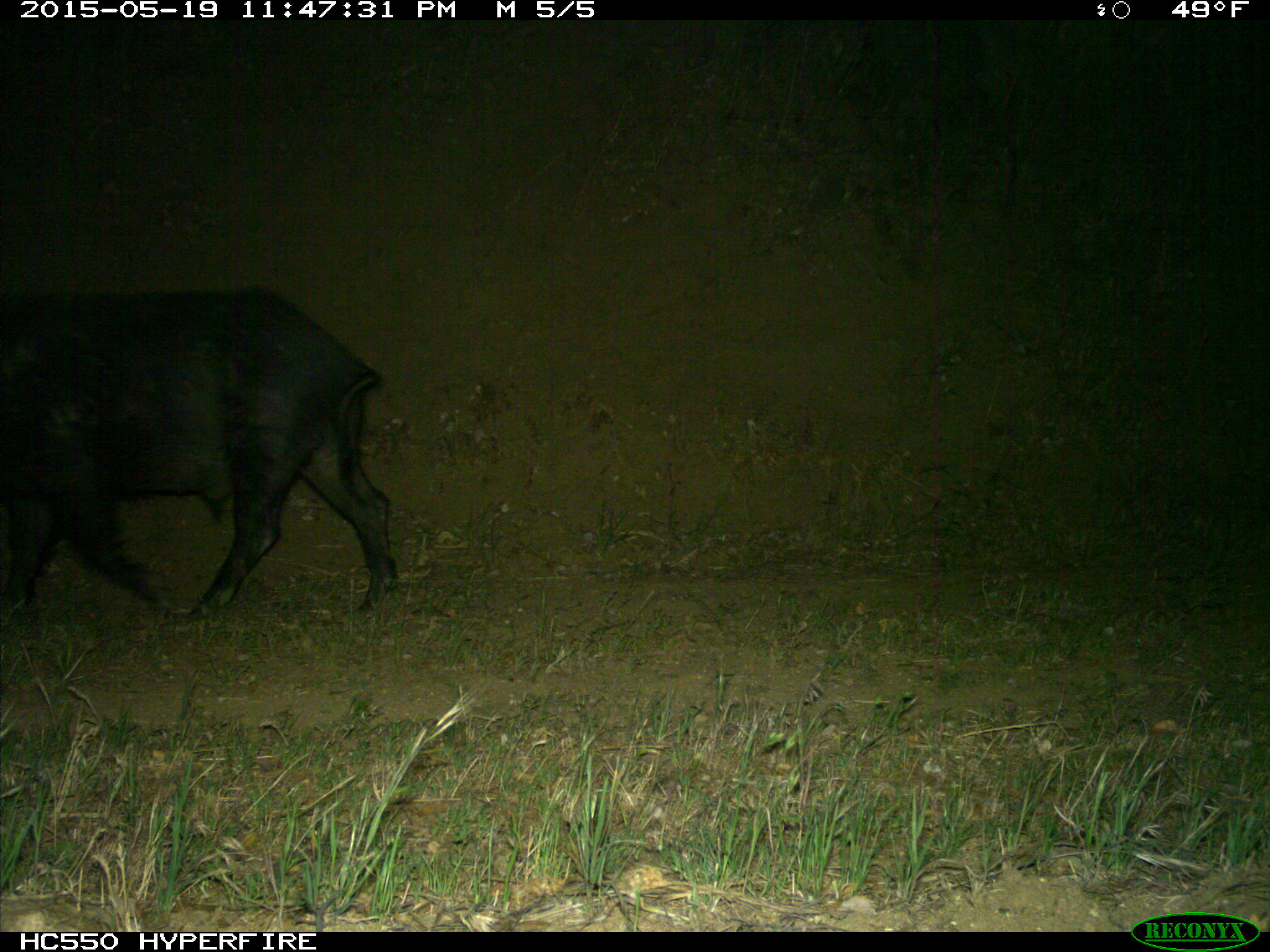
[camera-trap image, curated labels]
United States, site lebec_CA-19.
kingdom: Animalia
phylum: Chordata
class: Mammalia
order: Artiodactyla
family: Suidae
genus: Sus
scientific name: Sus scrofa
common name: wild boar